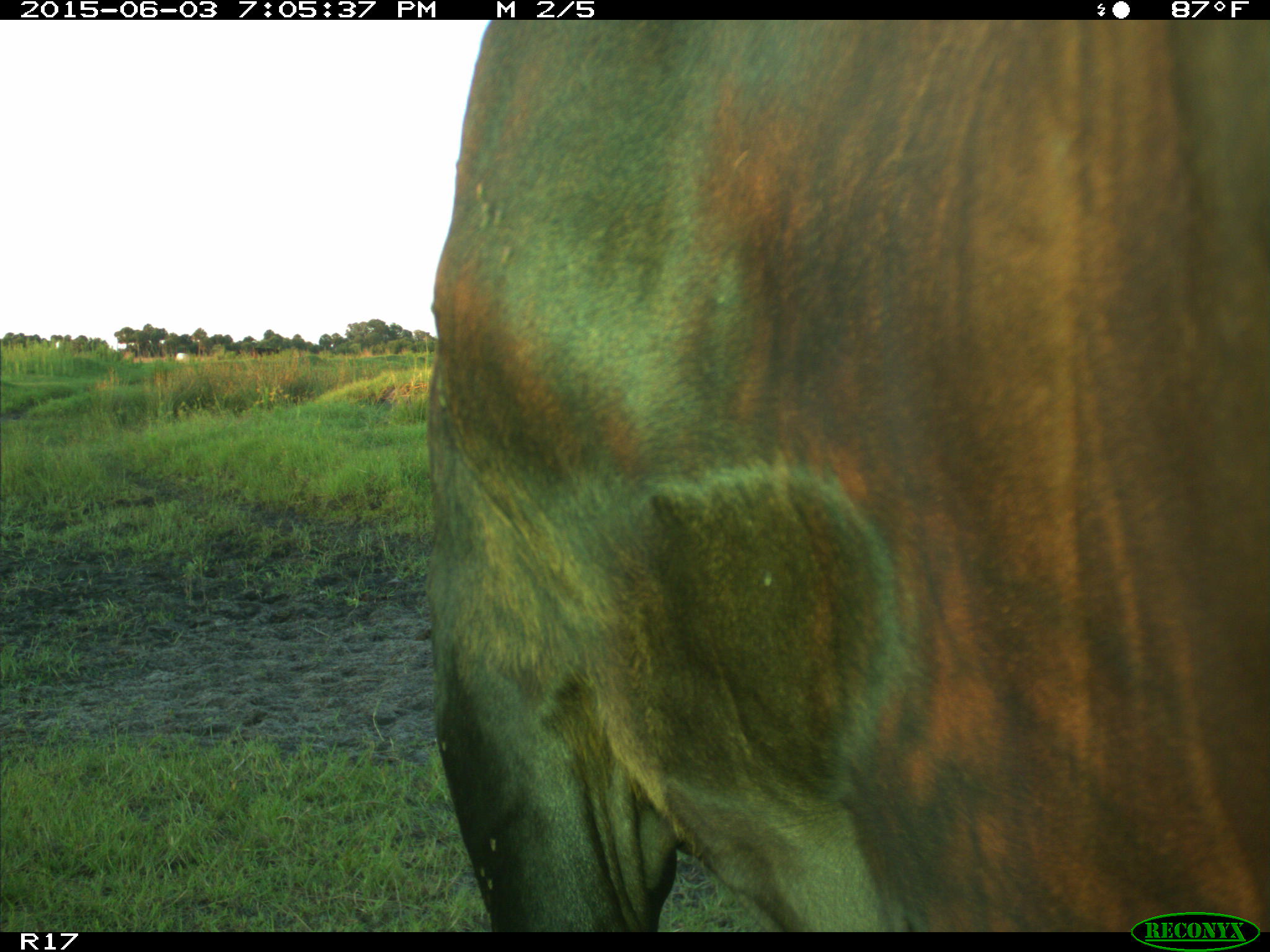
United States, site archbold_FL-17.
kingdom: Animalia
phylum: Chordata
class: Mammalia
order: Artiodactyla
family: Bovidae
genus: Bos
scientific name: Bos taurus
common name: domestic cow